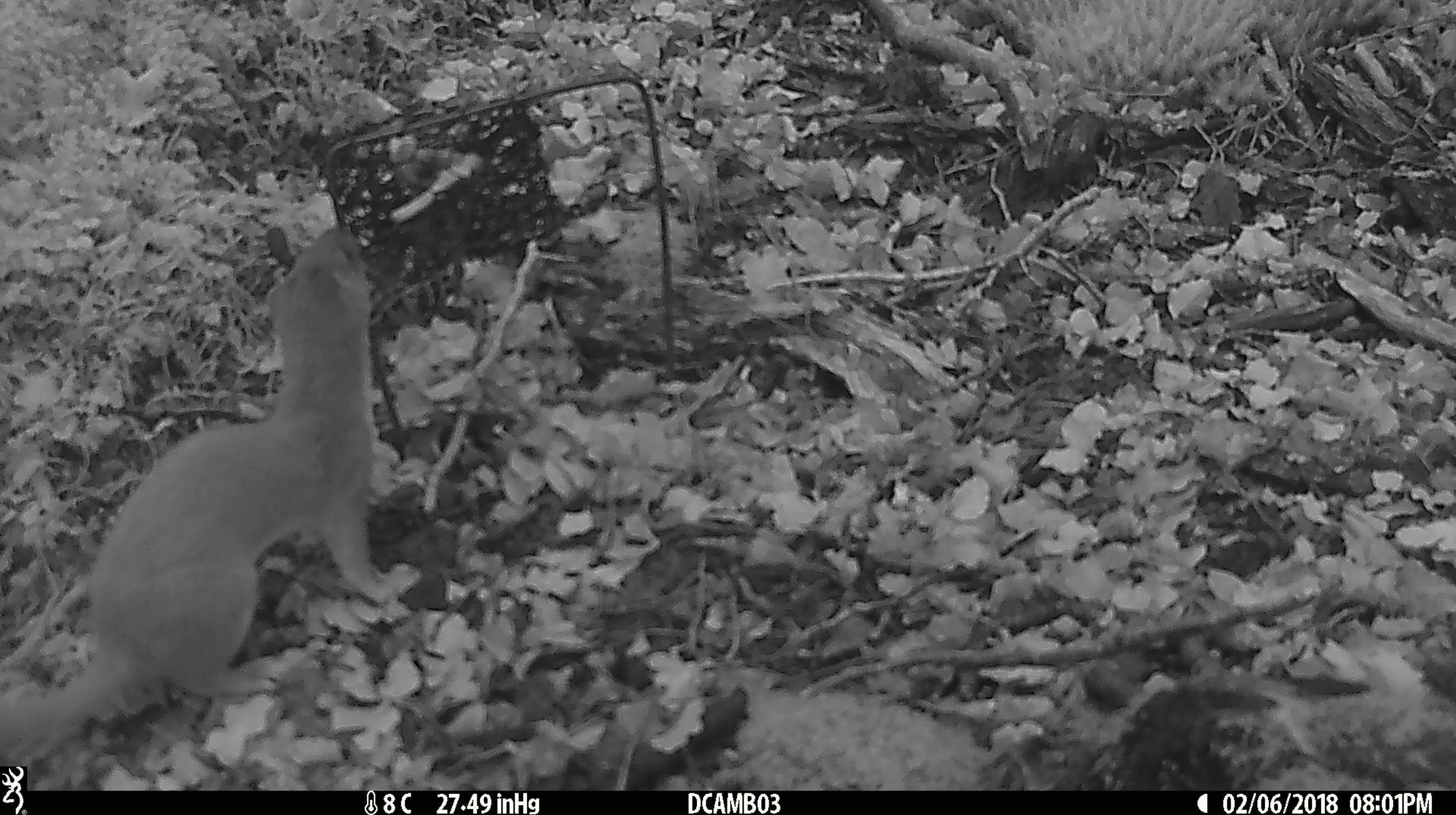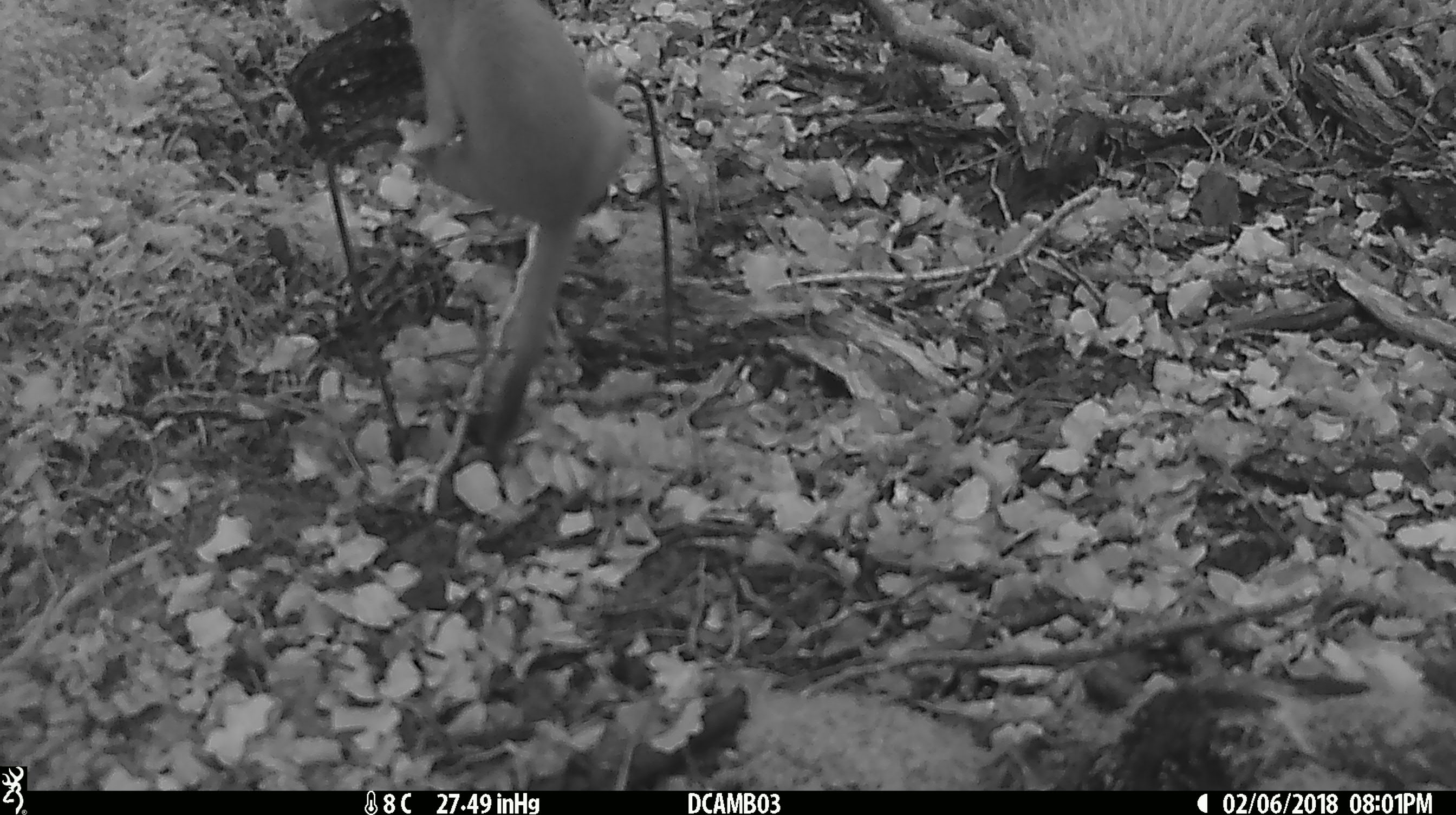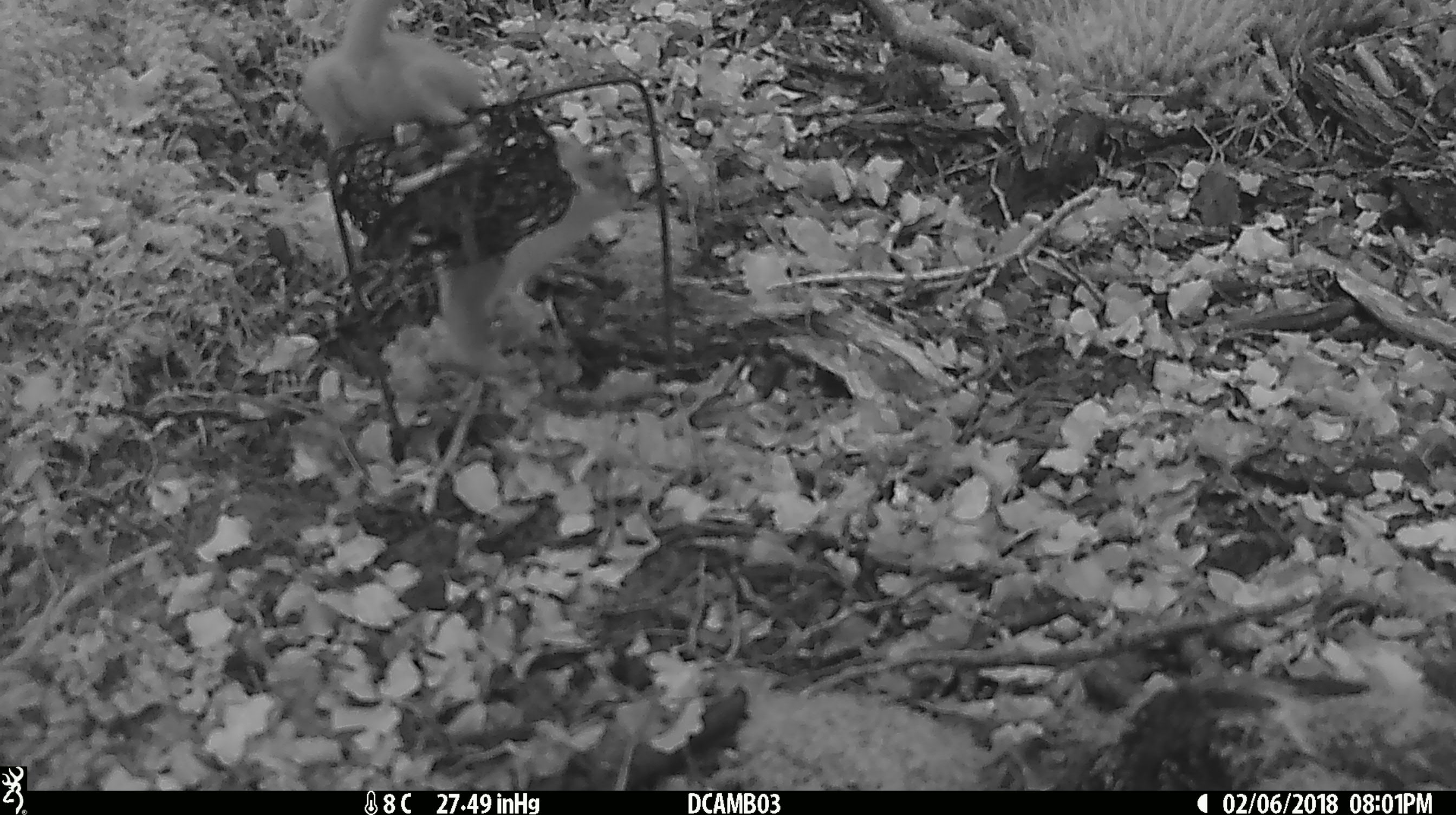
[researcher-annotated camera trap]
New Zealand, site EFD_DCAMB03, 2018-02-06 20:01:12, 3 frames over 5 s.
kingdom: Animalia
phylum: Chordata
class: Mammalia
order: Carnivora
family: Mustelidae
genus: Mustela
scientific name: Mustela erminea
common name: stoat